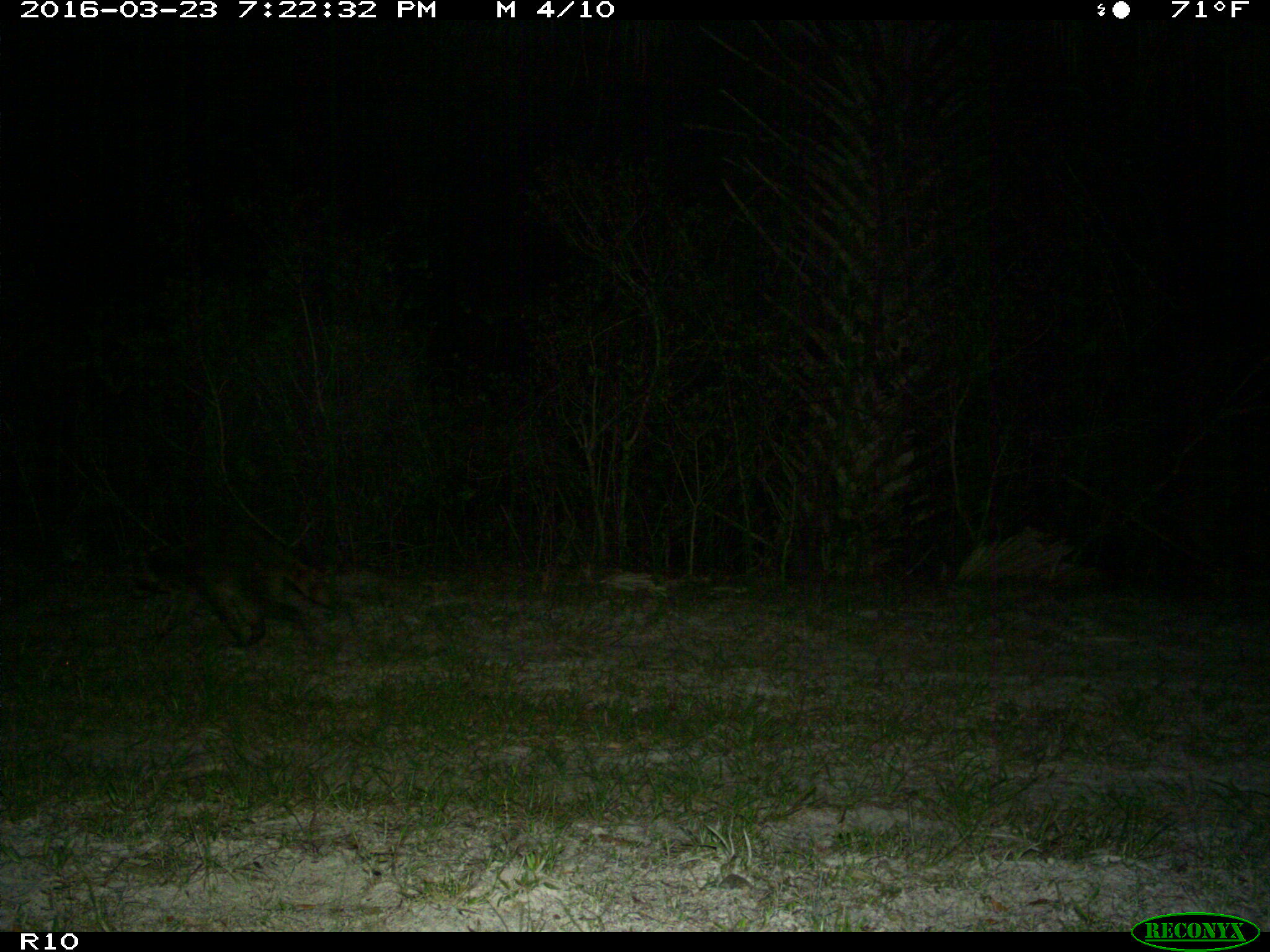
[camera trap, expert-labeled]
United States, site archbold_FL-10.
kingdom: Animalia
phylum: Chordata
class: Mammalia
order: Carnivora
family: Procyonidae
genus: Procyon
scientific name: Procyon lotor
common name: common raccoon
Procyon lotor (common raccoon).